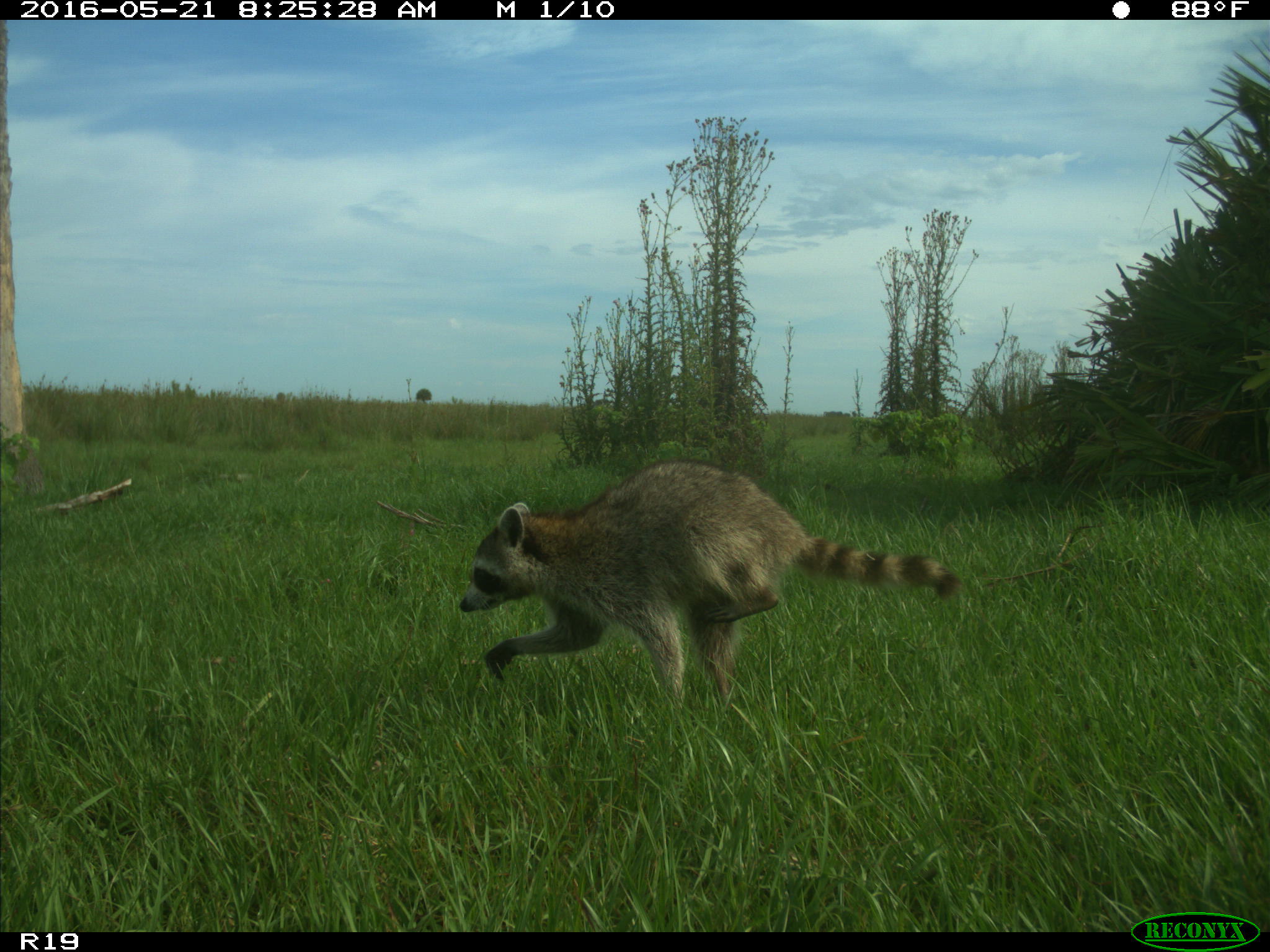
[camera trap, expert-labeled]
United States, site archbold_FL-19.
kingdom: Animalia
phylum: Chordata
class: Mammalia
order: Carnivora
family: Procyonidae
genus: Procyon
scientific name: Procyon lotor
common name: common raccoon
Procyon lotor (common raccoon).